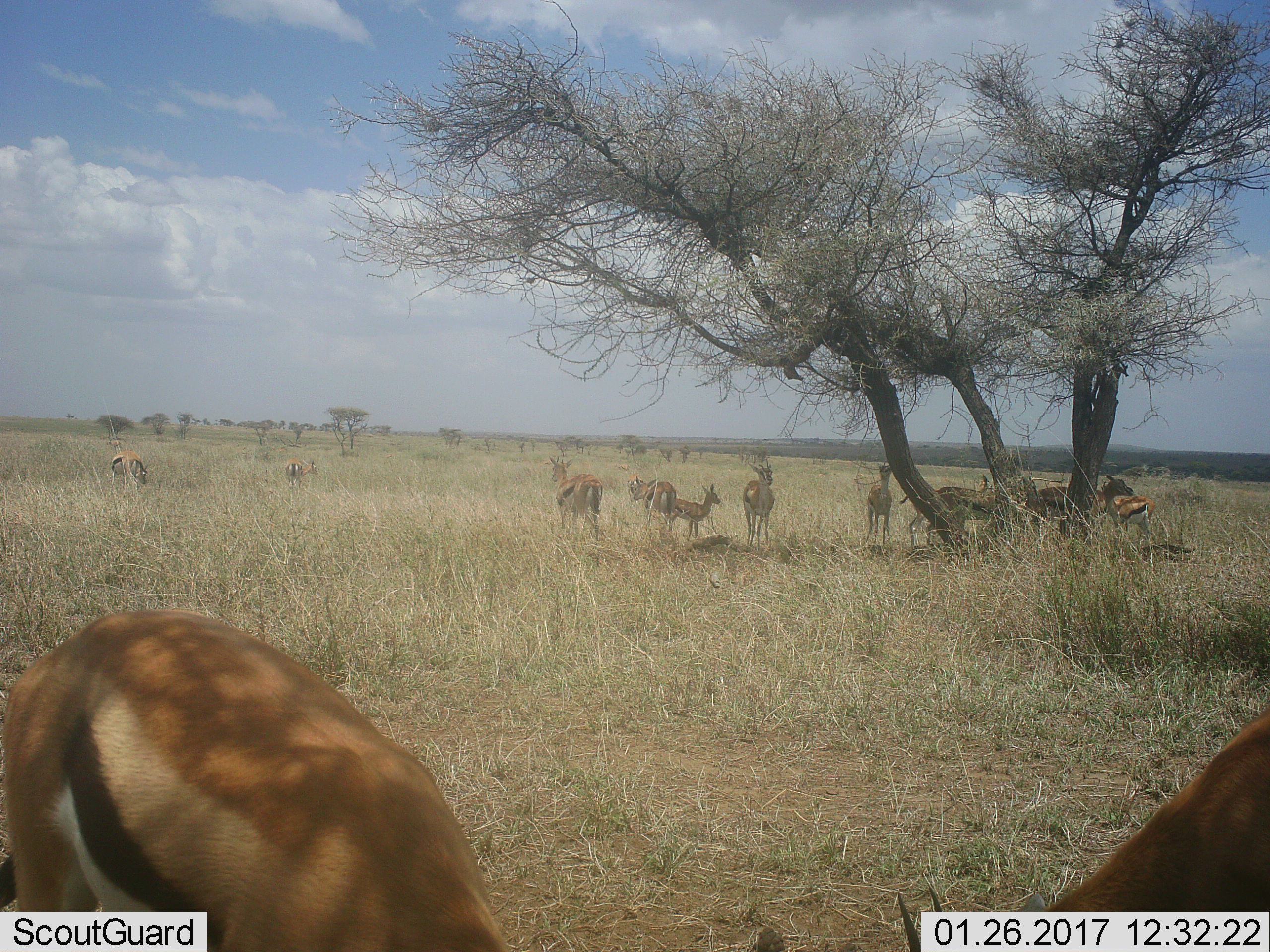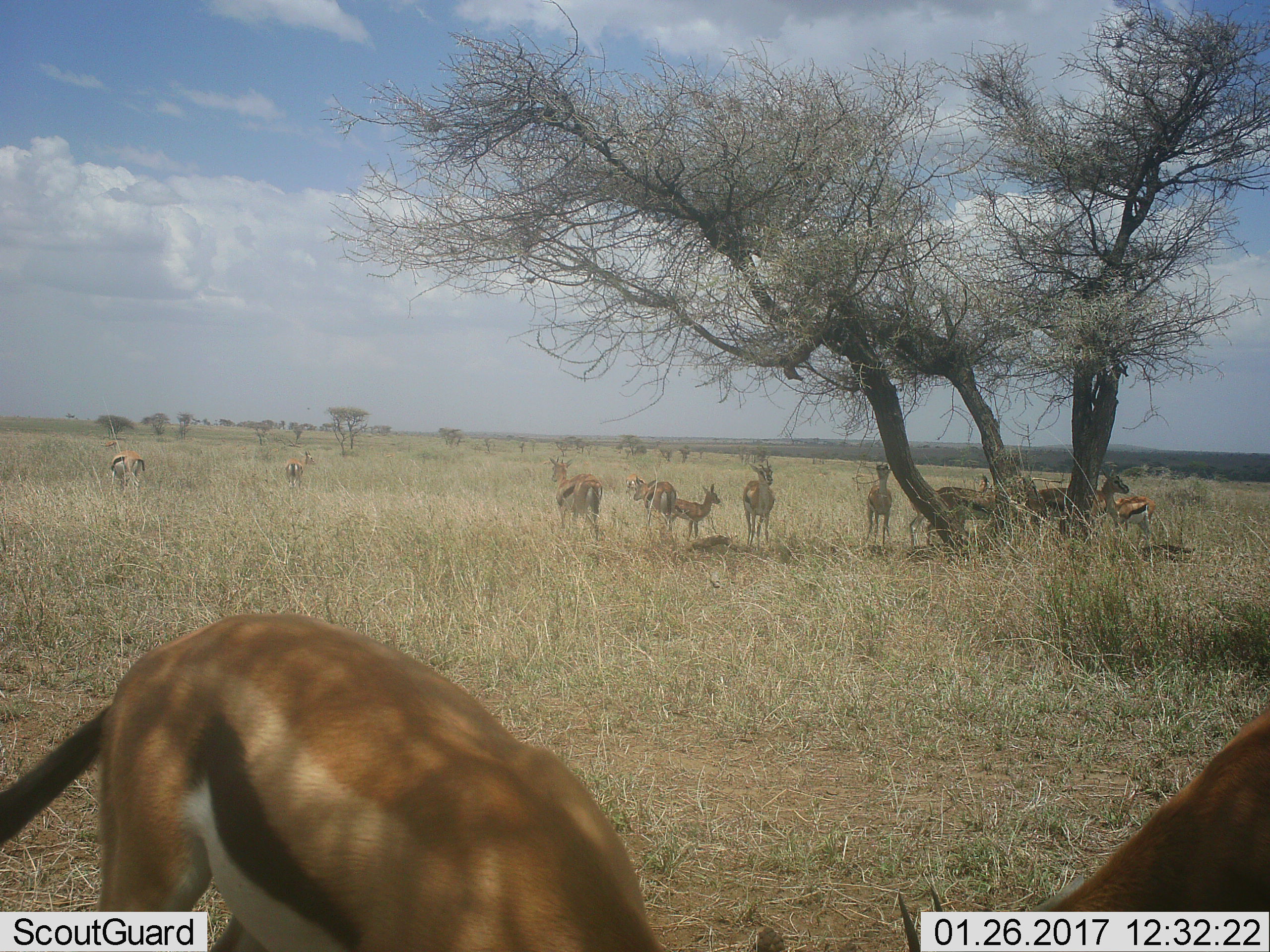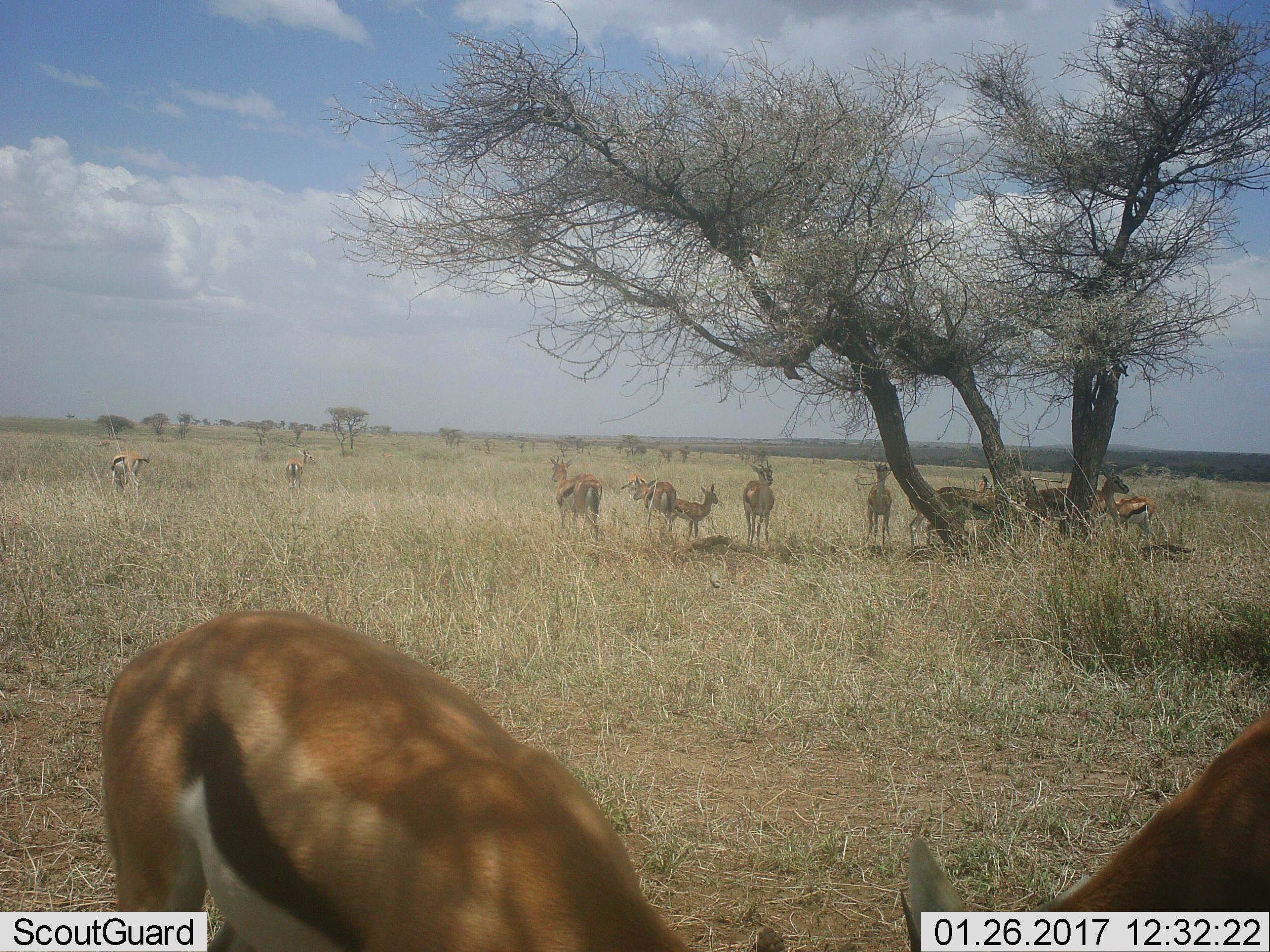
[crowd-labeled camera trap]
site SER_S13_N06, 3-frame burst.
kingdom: Animalia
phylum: Chordata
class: Mammalia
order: Artiodactyla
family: Bovidae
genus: Eudorcas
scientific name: Eudorcas thomsonii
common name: thomson's gazelle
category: gazellethomsons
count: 11-50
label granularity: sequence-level